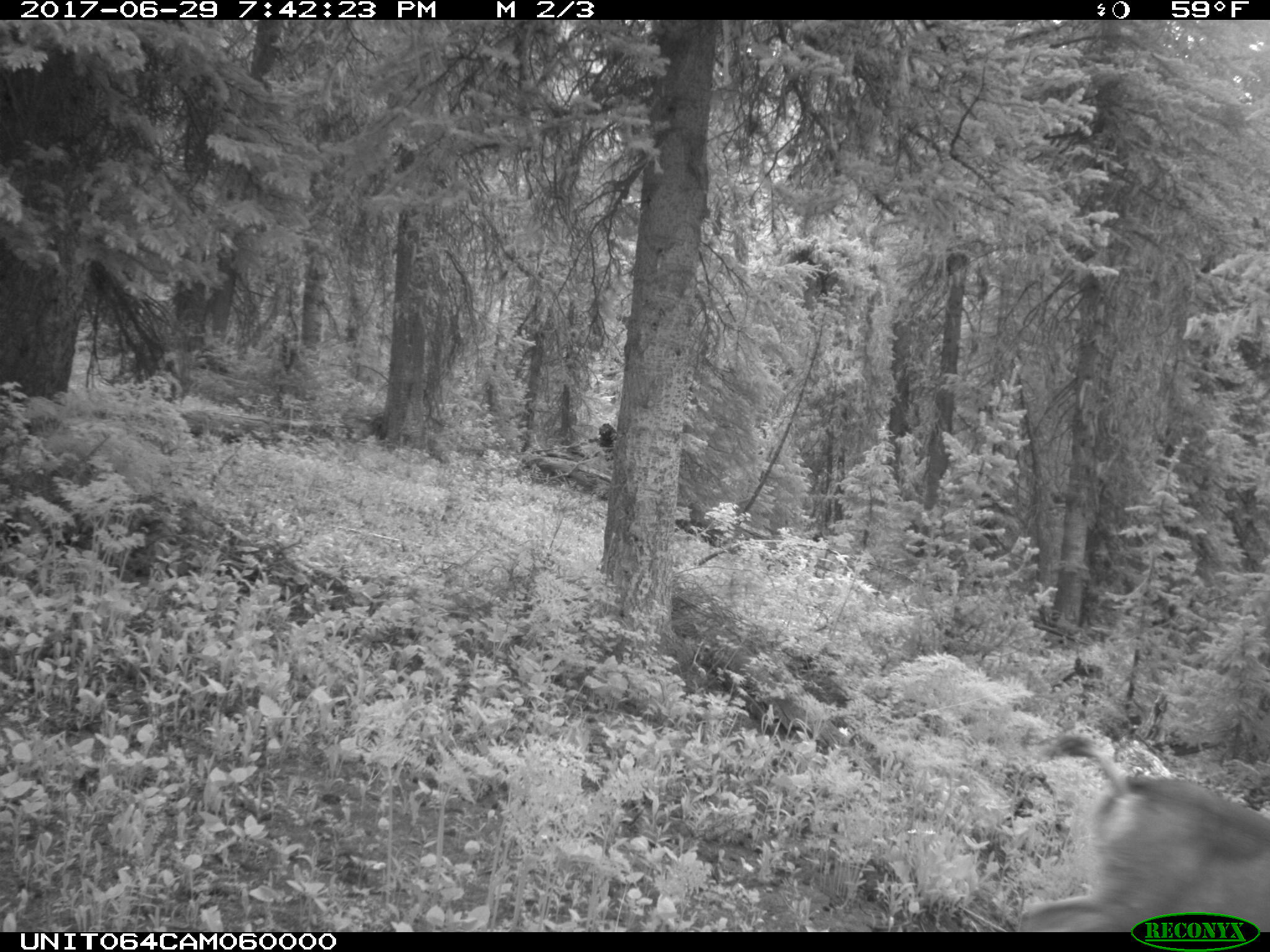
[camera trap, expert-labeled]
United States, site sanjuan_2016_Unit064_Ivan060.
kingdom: Animalia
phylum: Chordata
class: Mammalia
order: Artiodactyla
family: Cervidae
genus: Odocoileus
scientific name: Odocoileus hemionus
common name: mule deer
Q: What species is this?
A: Odocoileus hemionus (mule deer).